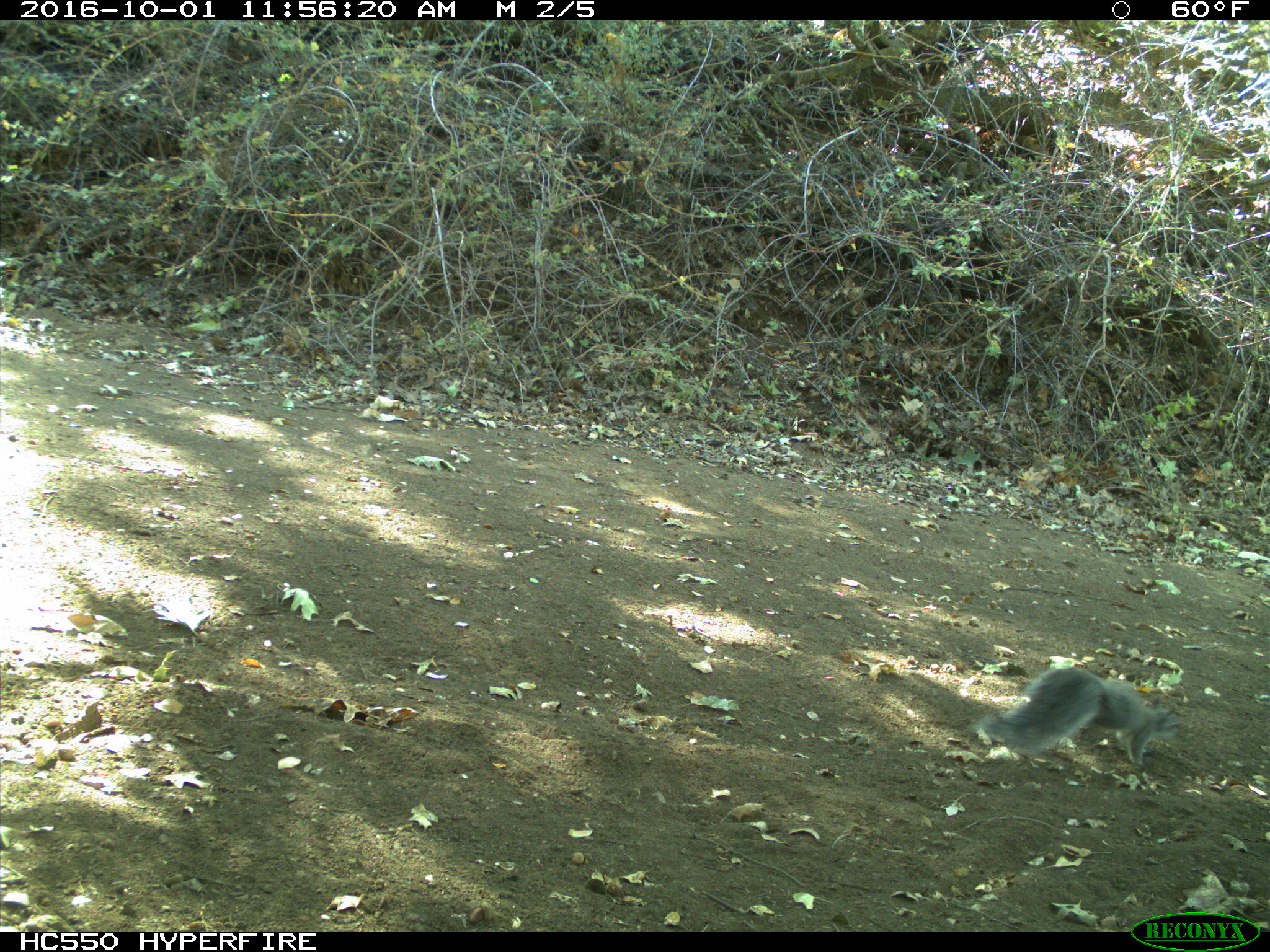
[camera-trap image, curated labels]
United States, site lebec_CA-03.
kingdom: Animalia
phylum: Chordata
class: Mammalia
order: Rodentia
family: Sciuridae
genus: Sciurus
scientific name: Sciurus carolinensis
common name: eastern gray squirrel